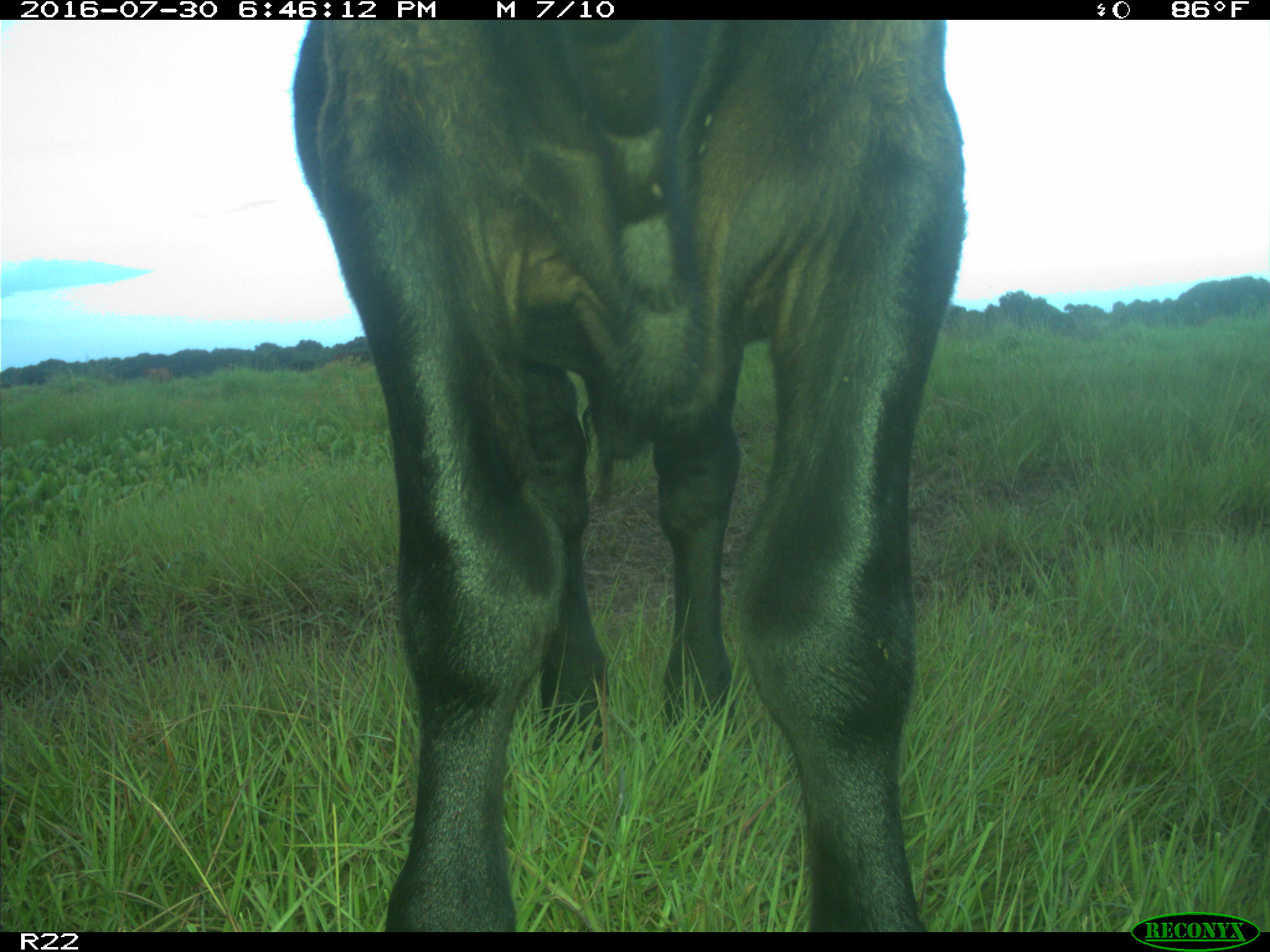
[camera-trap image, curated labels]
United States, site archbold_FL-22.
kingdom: Animalia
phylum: Chordata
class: Mammalia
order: Artiodactyla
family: Bovidae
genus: Bos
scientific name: Bos taurus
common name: domestic cow